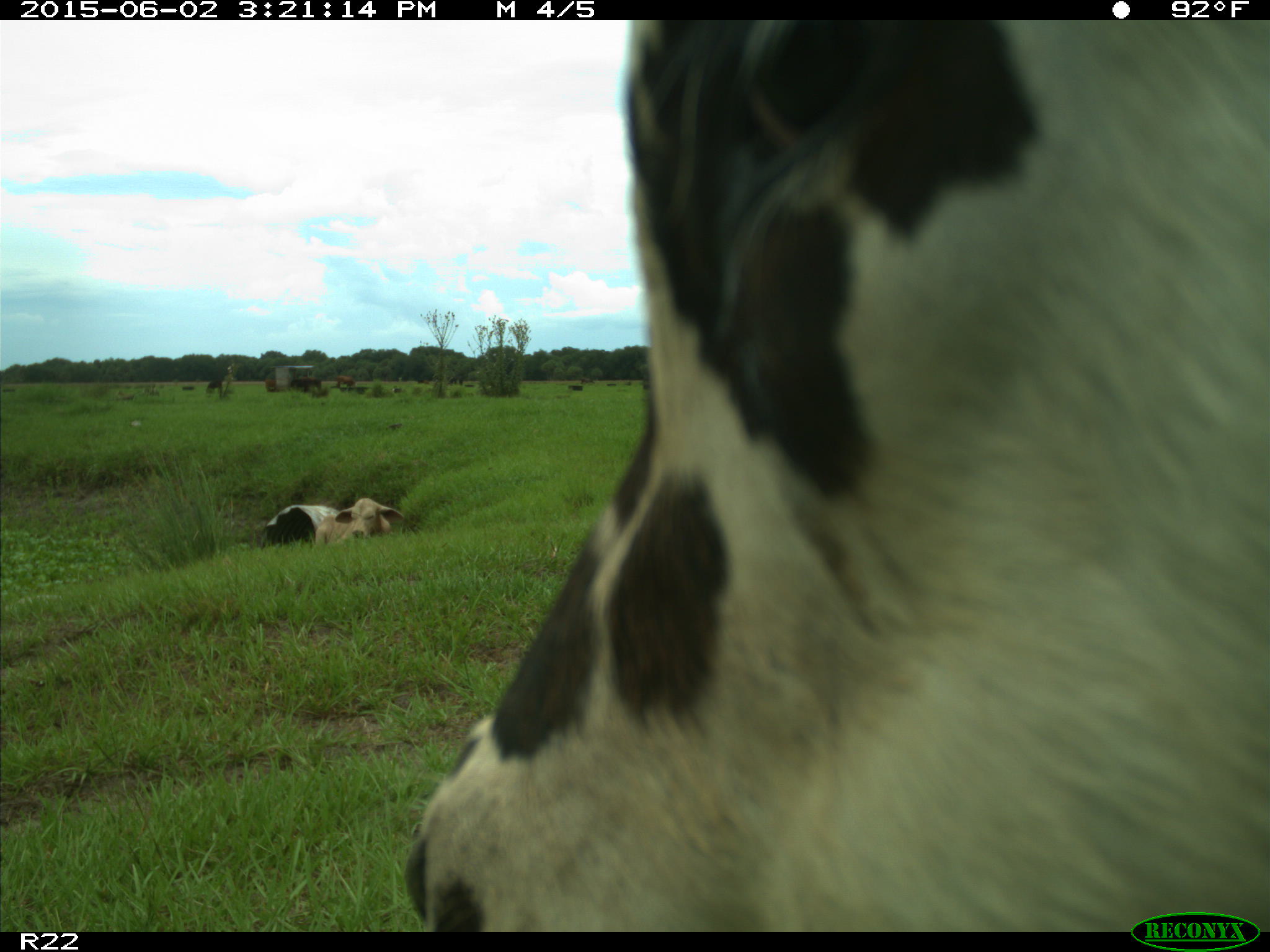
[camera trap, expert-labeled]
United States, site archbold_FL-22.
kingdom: Animalia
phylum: Chordata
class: Mammalia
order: Artiodactyla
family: Bovidae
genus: Bos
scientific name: Bos taurus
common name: domestic cow